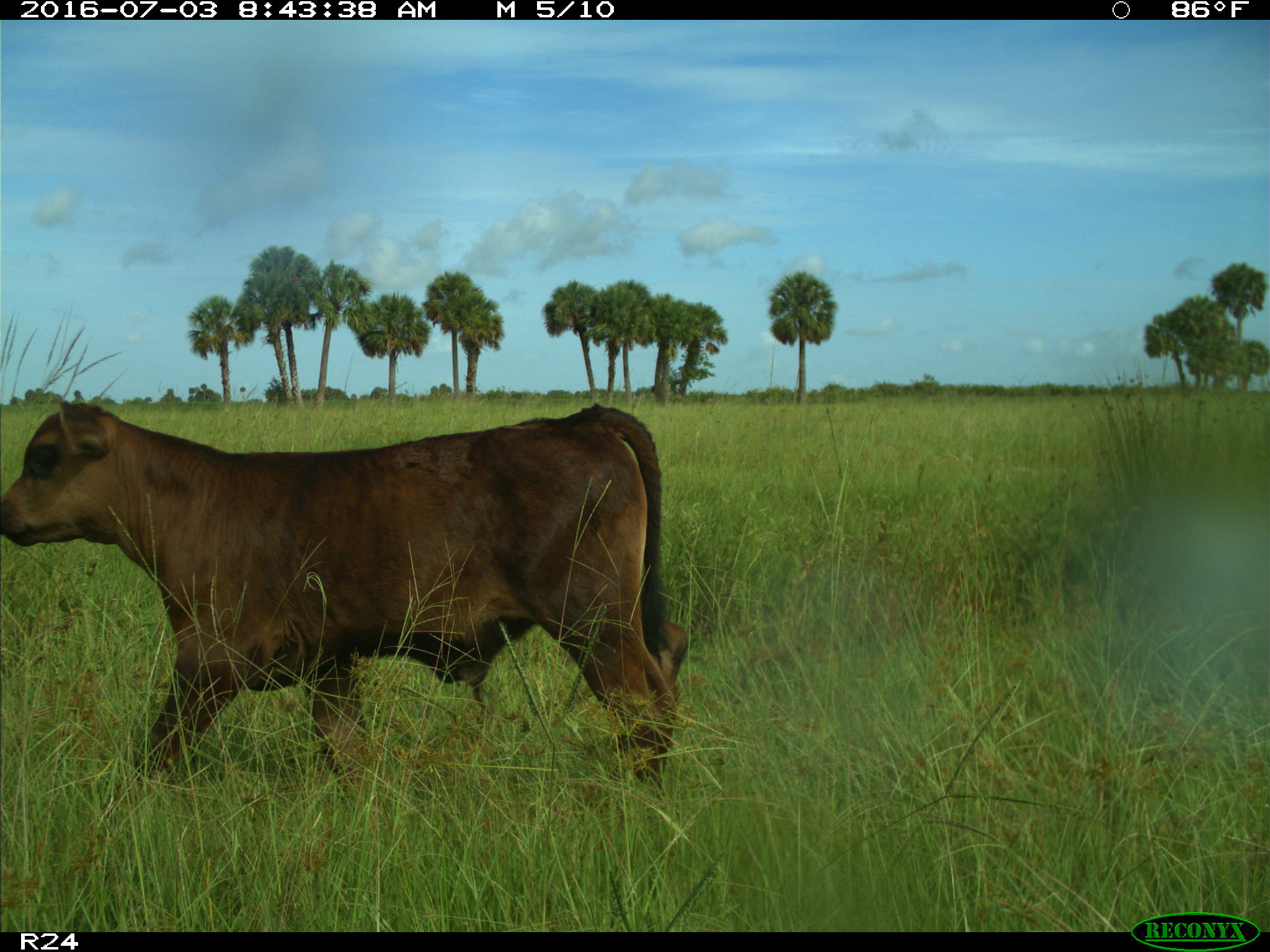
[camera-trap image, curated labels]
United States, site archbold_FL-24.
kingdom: Animalia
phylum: Chordata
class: Mammalia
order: Artiodactyla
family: Bovidae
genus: Bos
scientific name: Bos taurus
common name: domestic cow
Bos taurus (domestic cow).